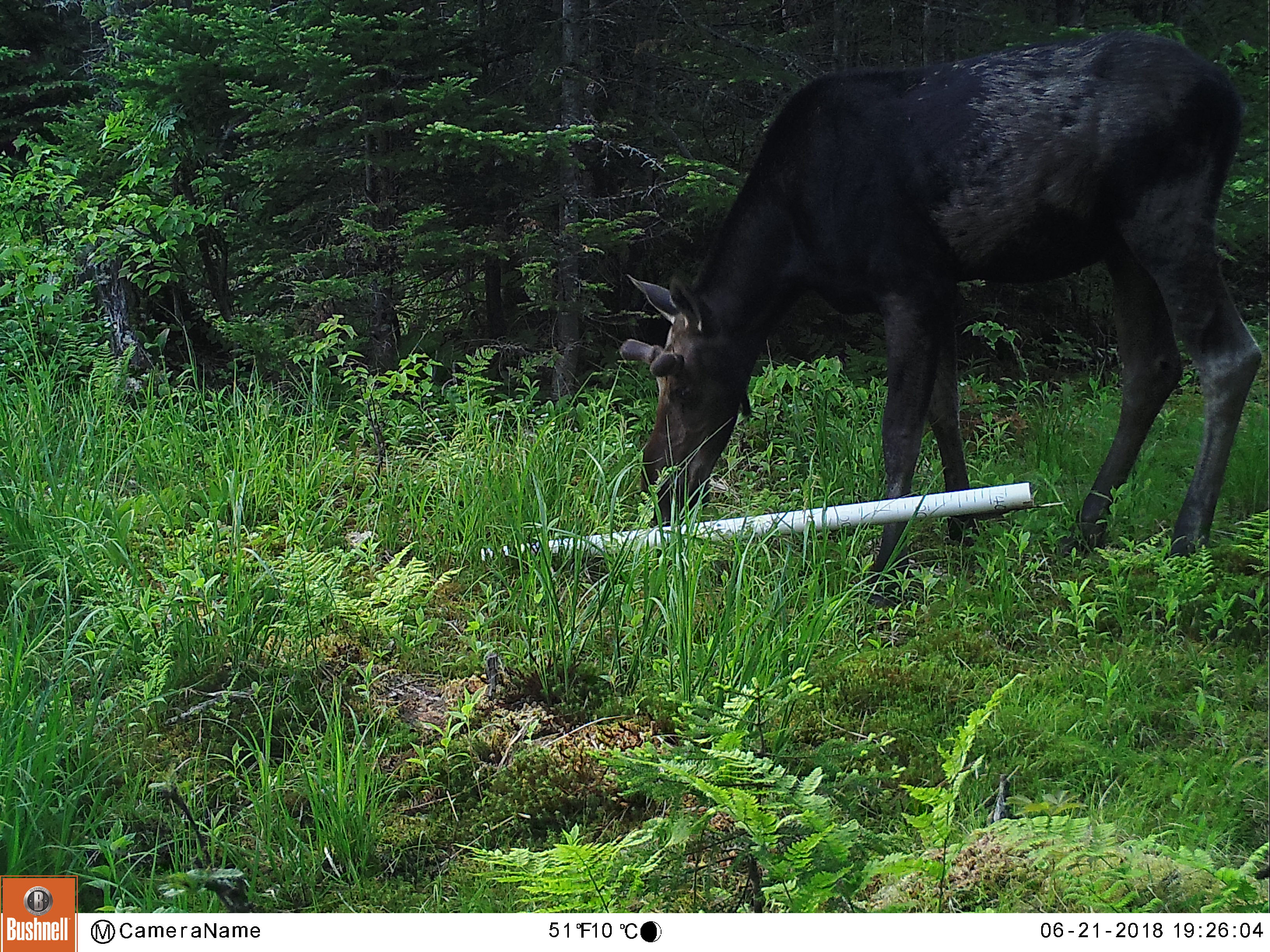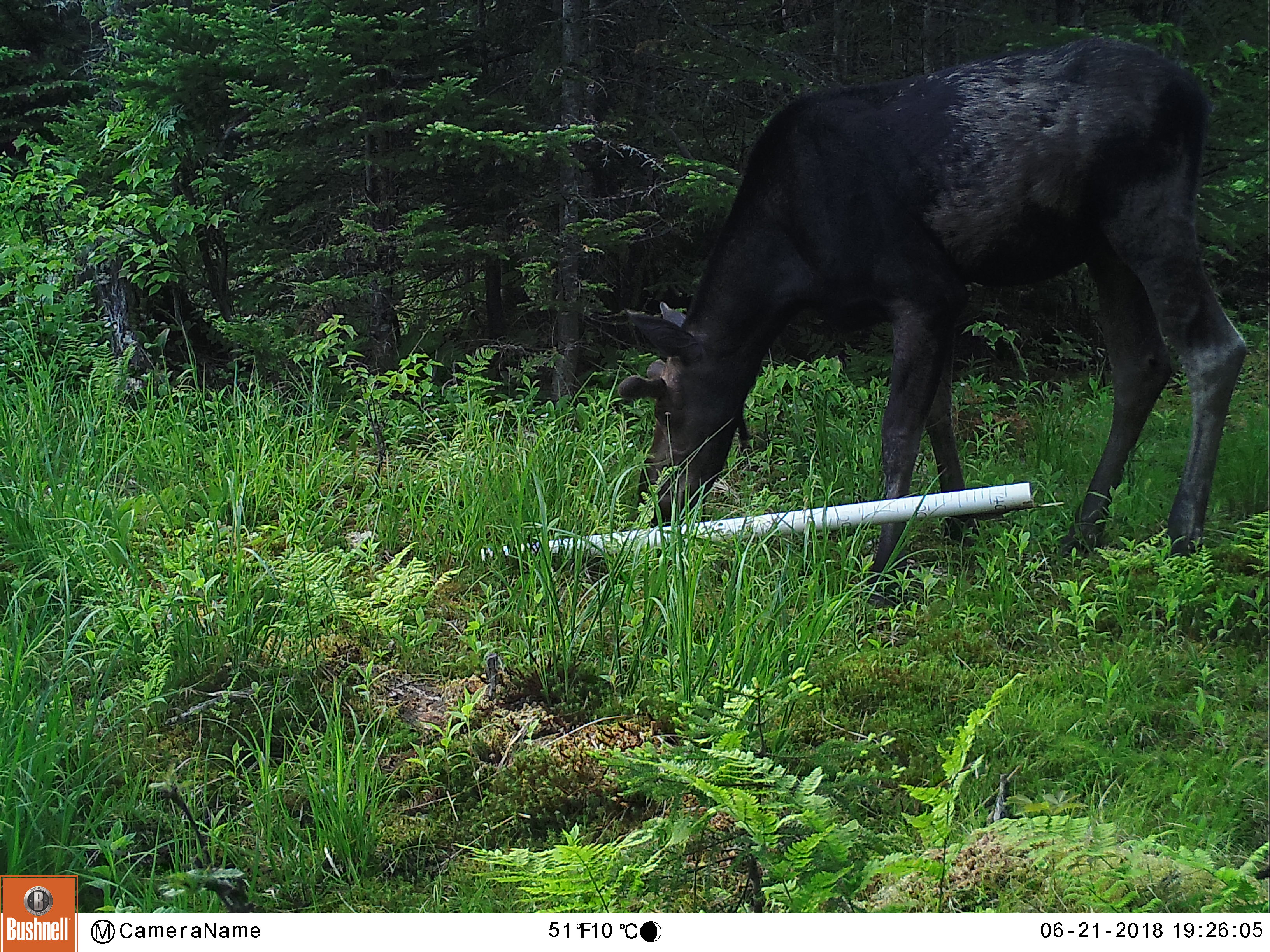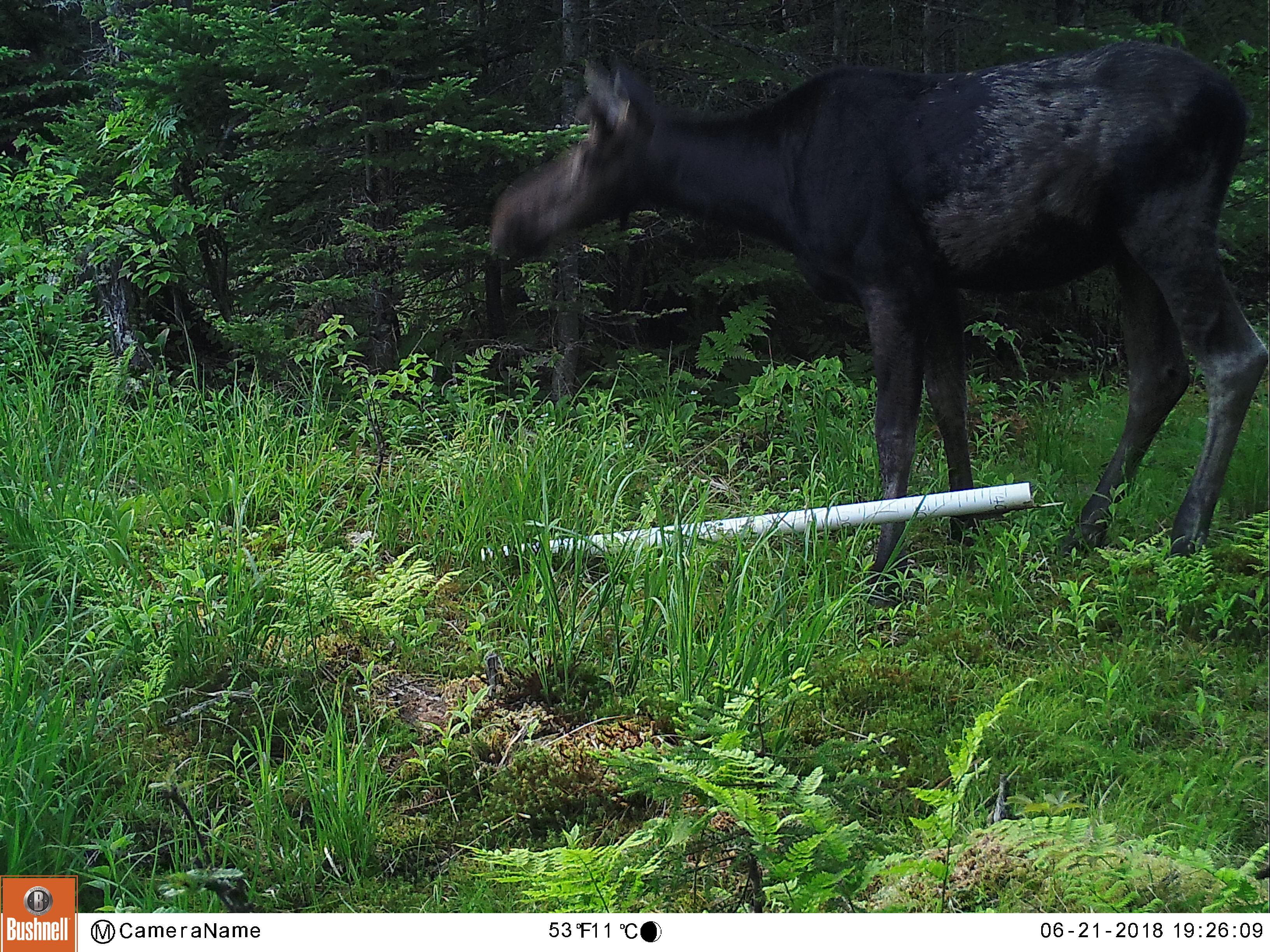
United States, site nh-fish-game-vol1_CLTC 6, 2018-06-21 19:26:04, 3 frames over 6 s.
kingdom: Animalia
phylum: Chordata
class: Mammalia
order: Artiodactyla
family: Cervidae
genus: Alces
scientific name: Alces alces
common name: moose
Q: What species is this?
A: Moose (Alces alces).